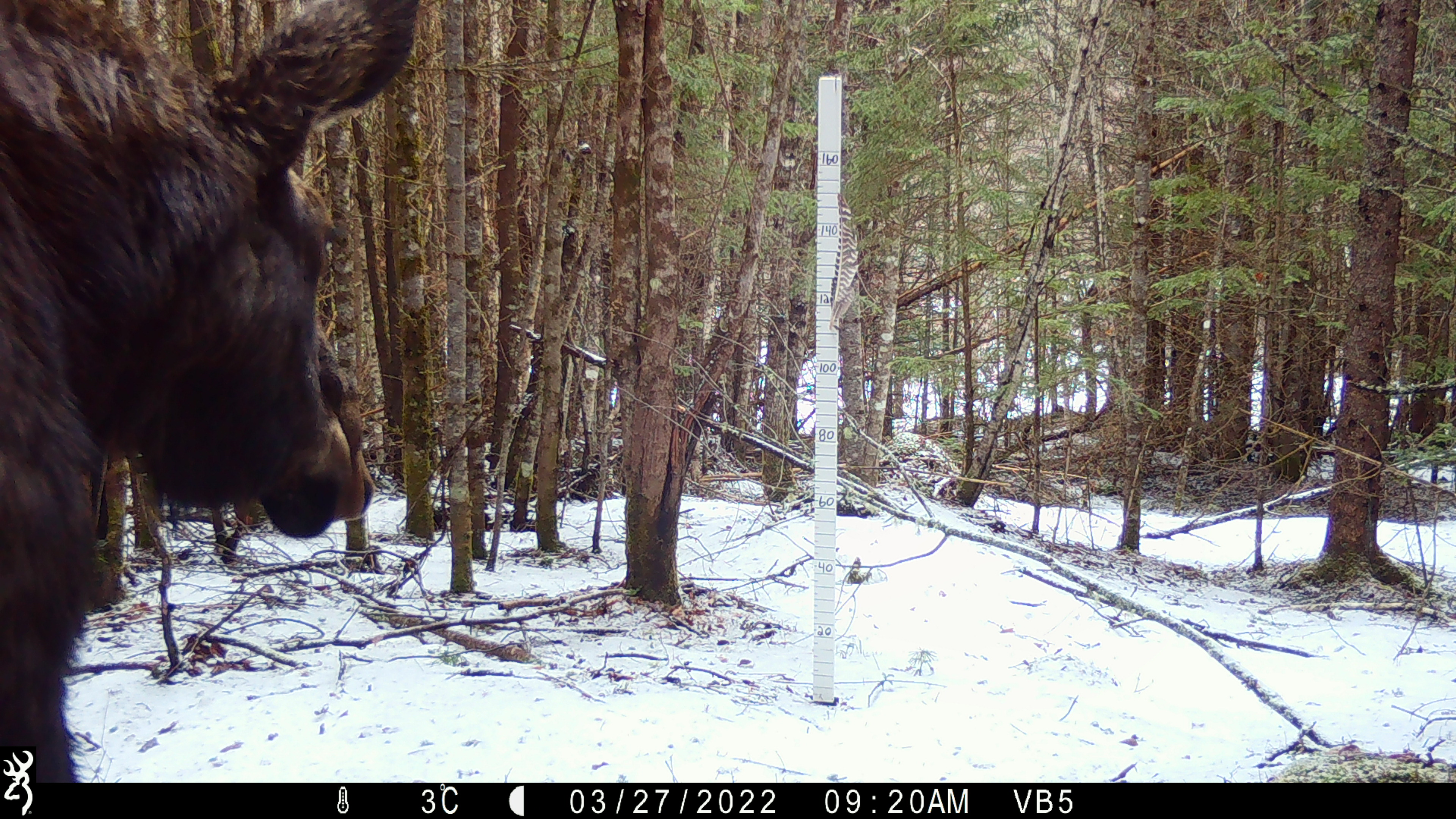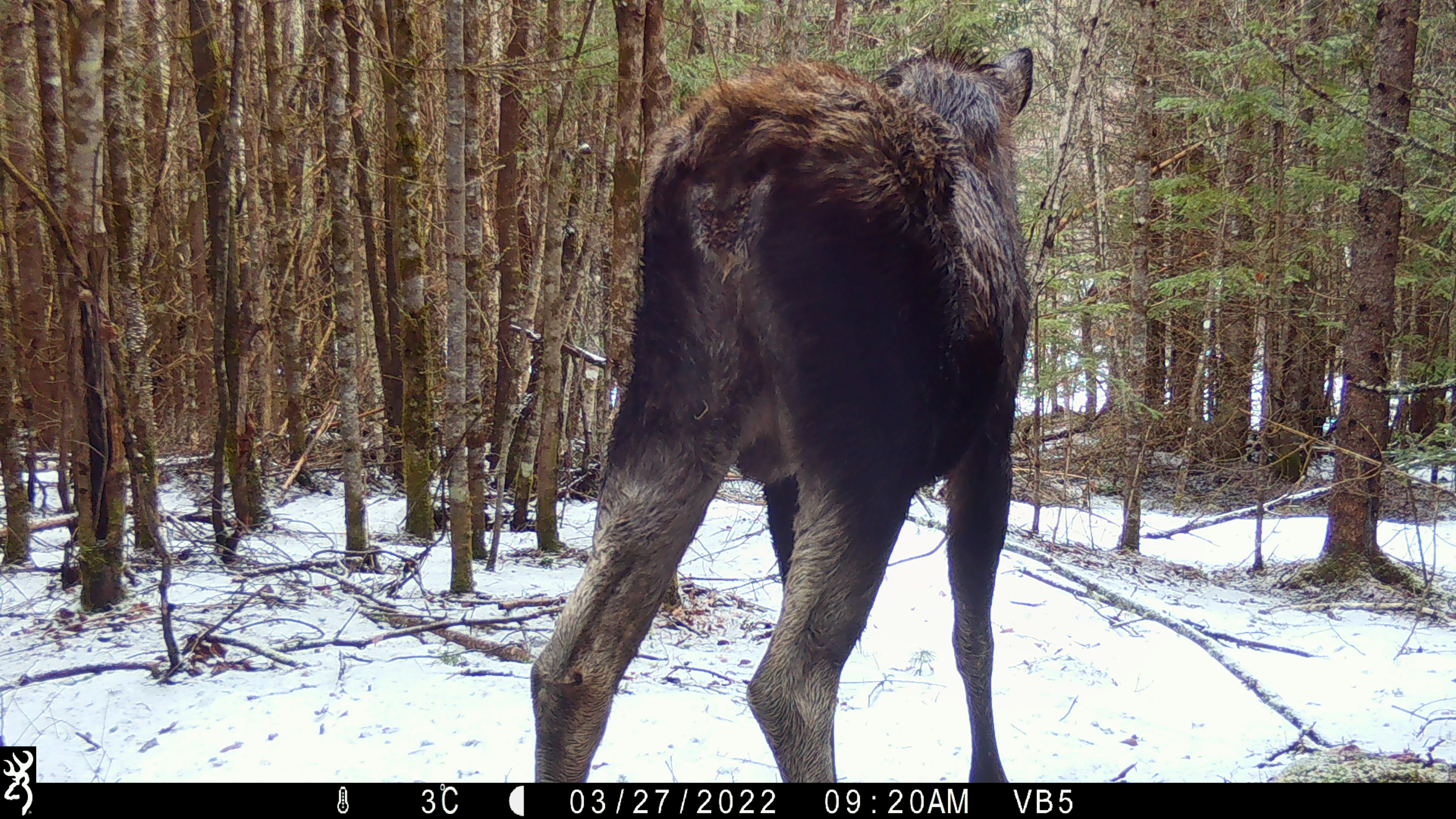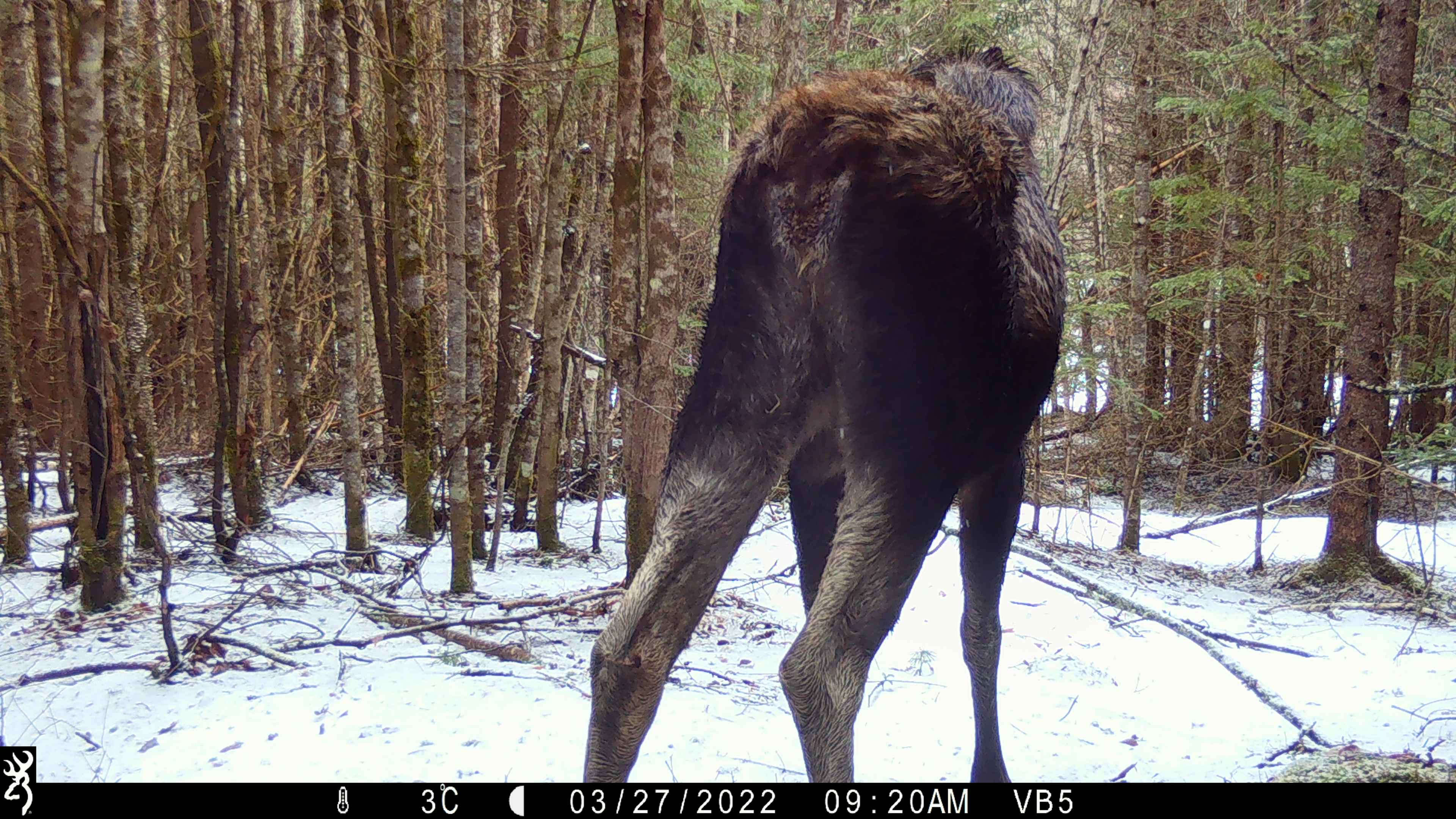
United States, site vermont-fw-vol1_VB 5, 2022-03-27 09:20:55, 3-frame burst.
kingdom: Animalia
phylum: Chordata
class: Mammalia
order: Artiodactyla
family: Cervidae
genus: Alces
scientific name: Alces alces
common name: moose